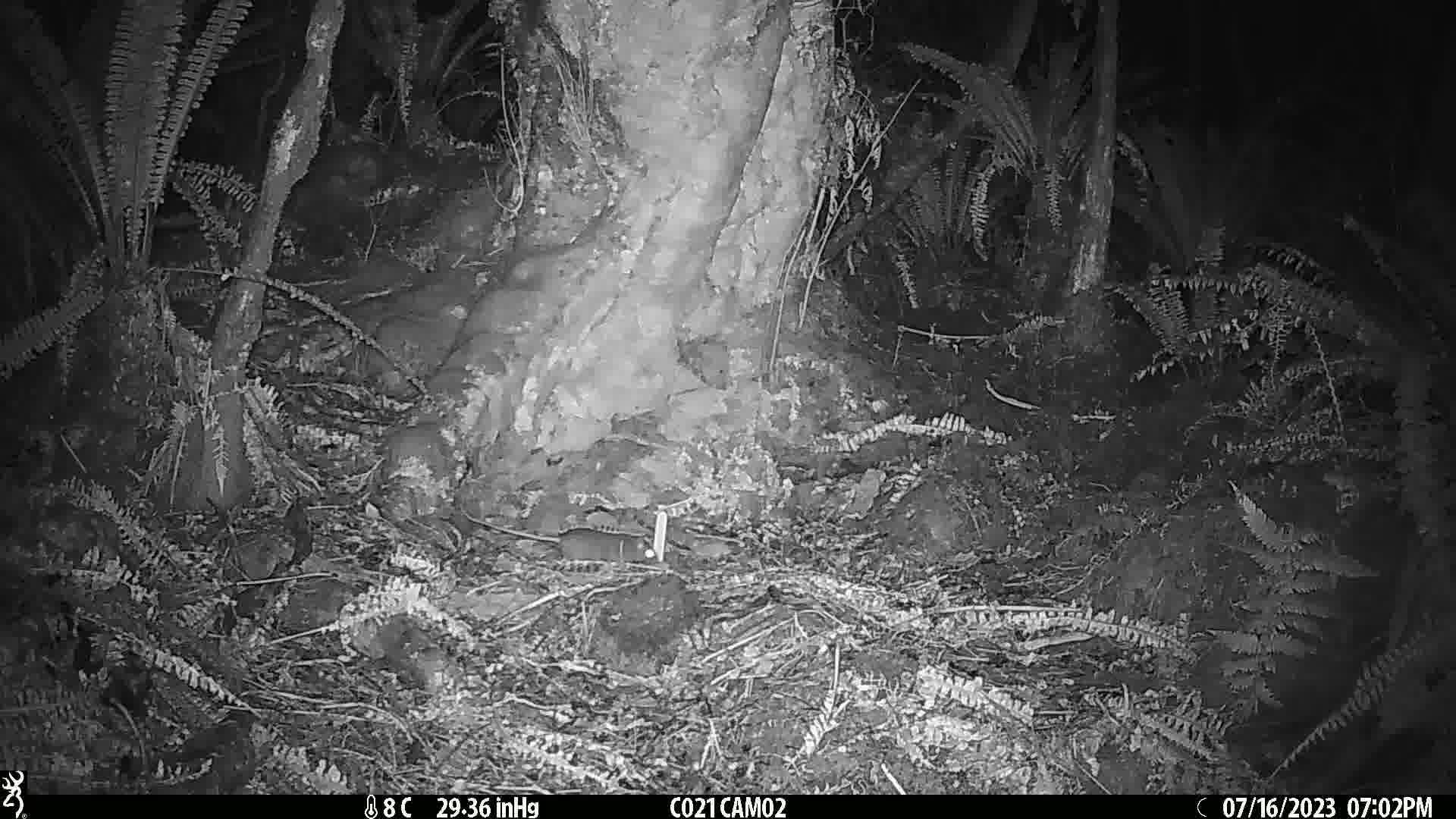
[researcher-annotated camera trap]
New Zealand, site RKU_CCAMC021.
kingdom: Animalia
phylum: Chordata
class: Mammalia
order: Rodentia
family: Muridae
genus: Rattus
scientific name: Rattus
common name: rat